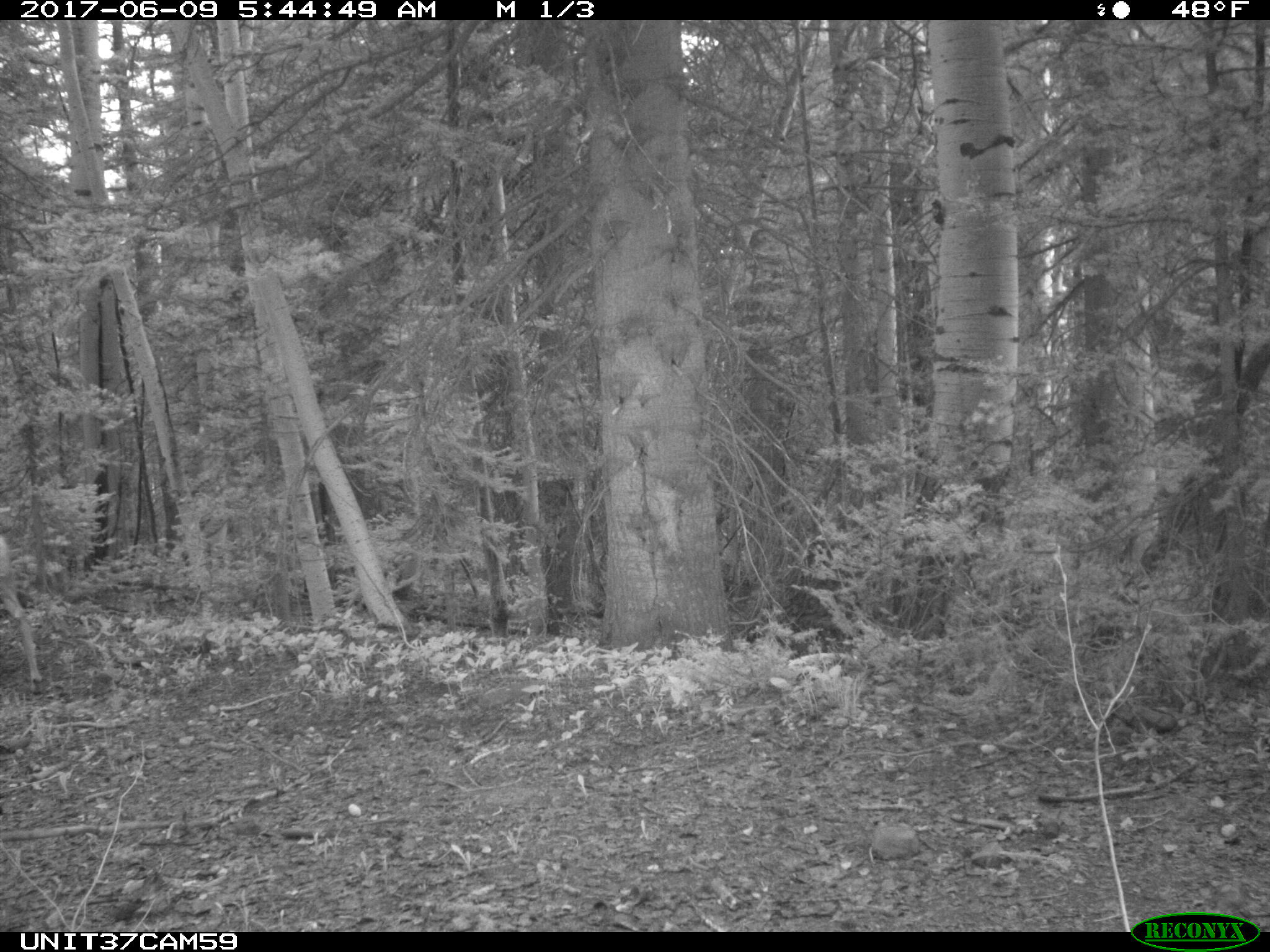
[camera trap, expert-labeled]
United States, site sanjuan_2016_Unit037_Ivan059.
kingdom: Animalia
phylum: Chordata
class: Mammalia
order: Artiodactyla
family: Cervidae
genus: Odocoileus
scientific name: Odocoileus hemionus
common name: mule deer